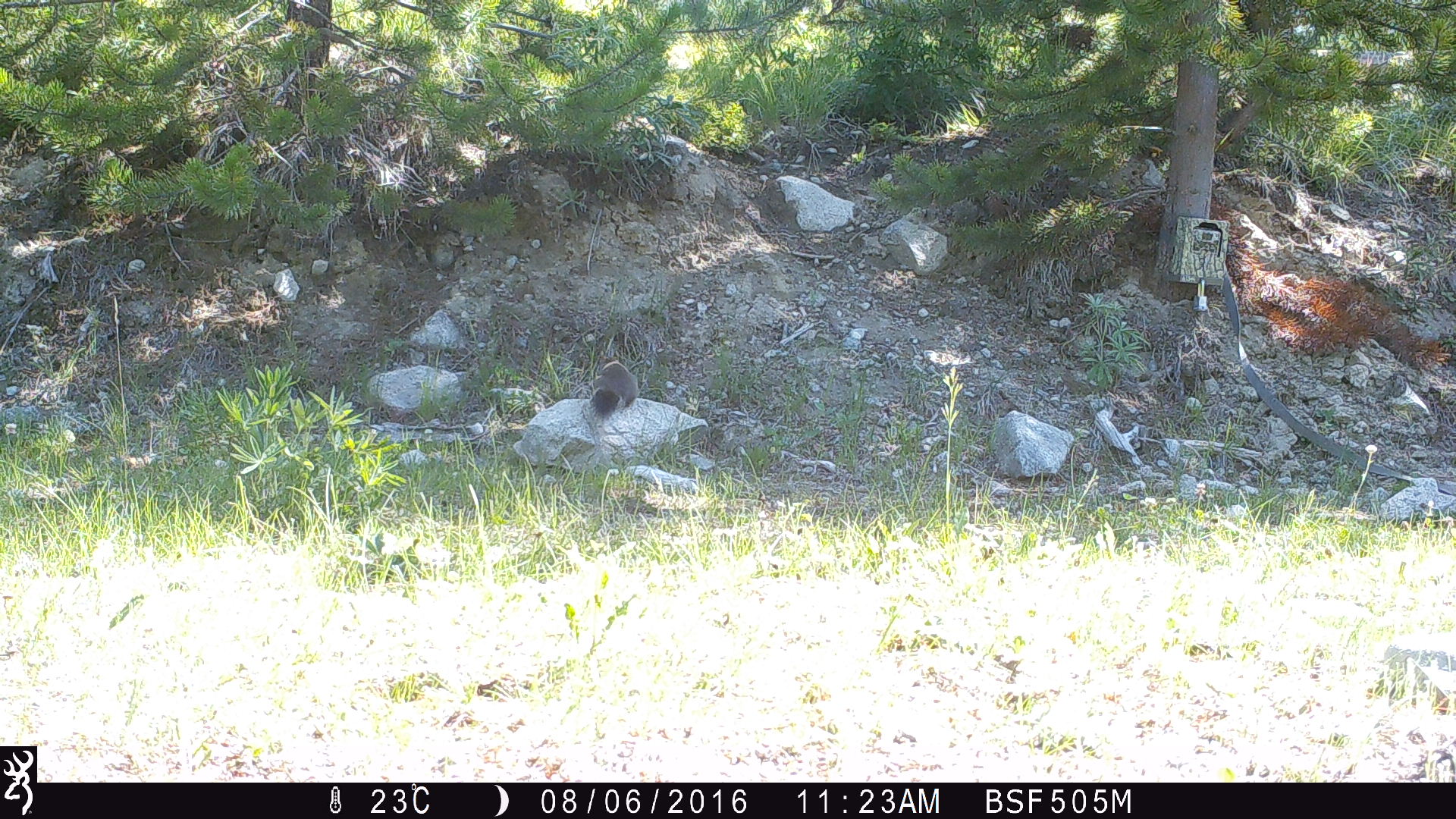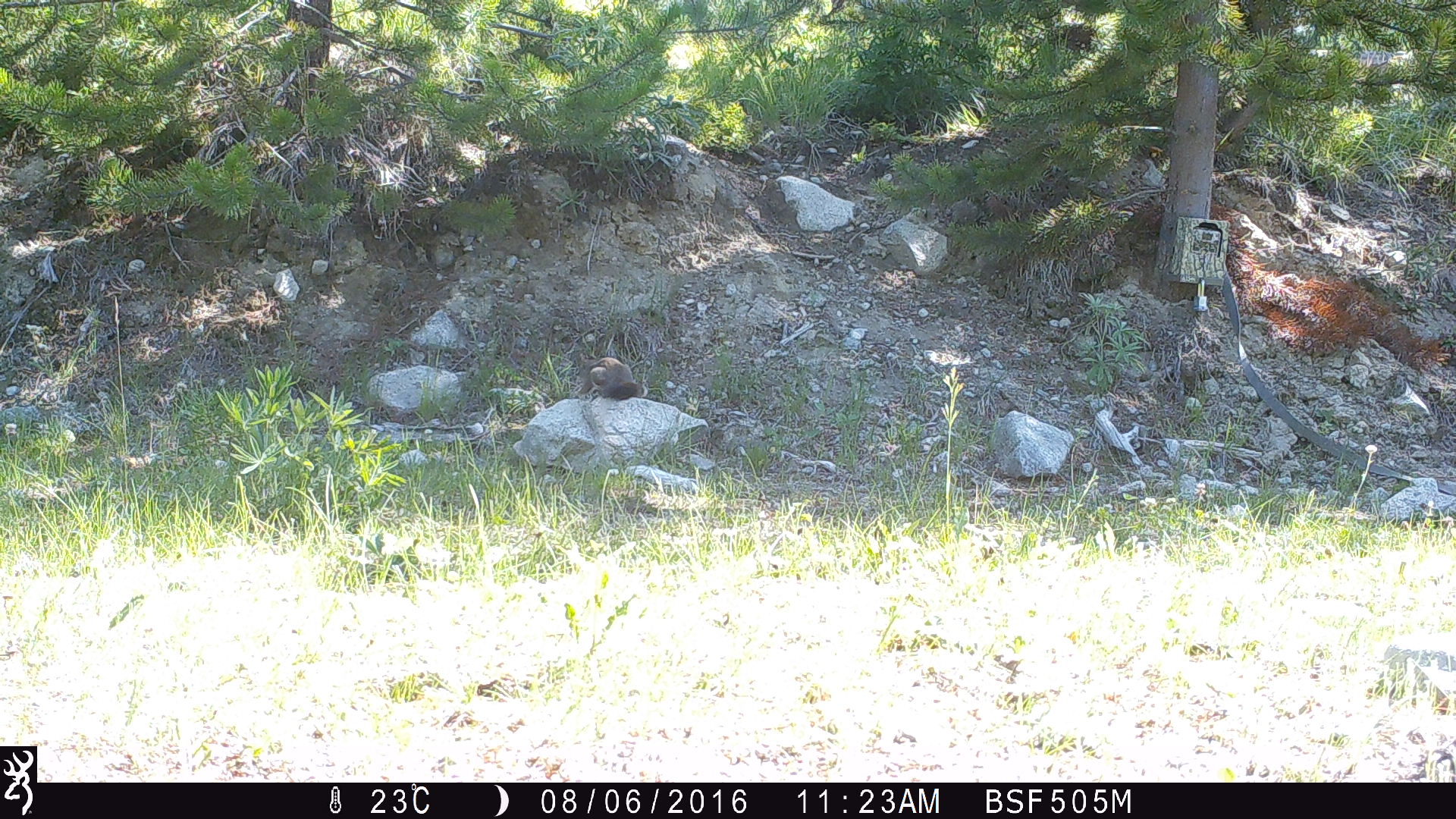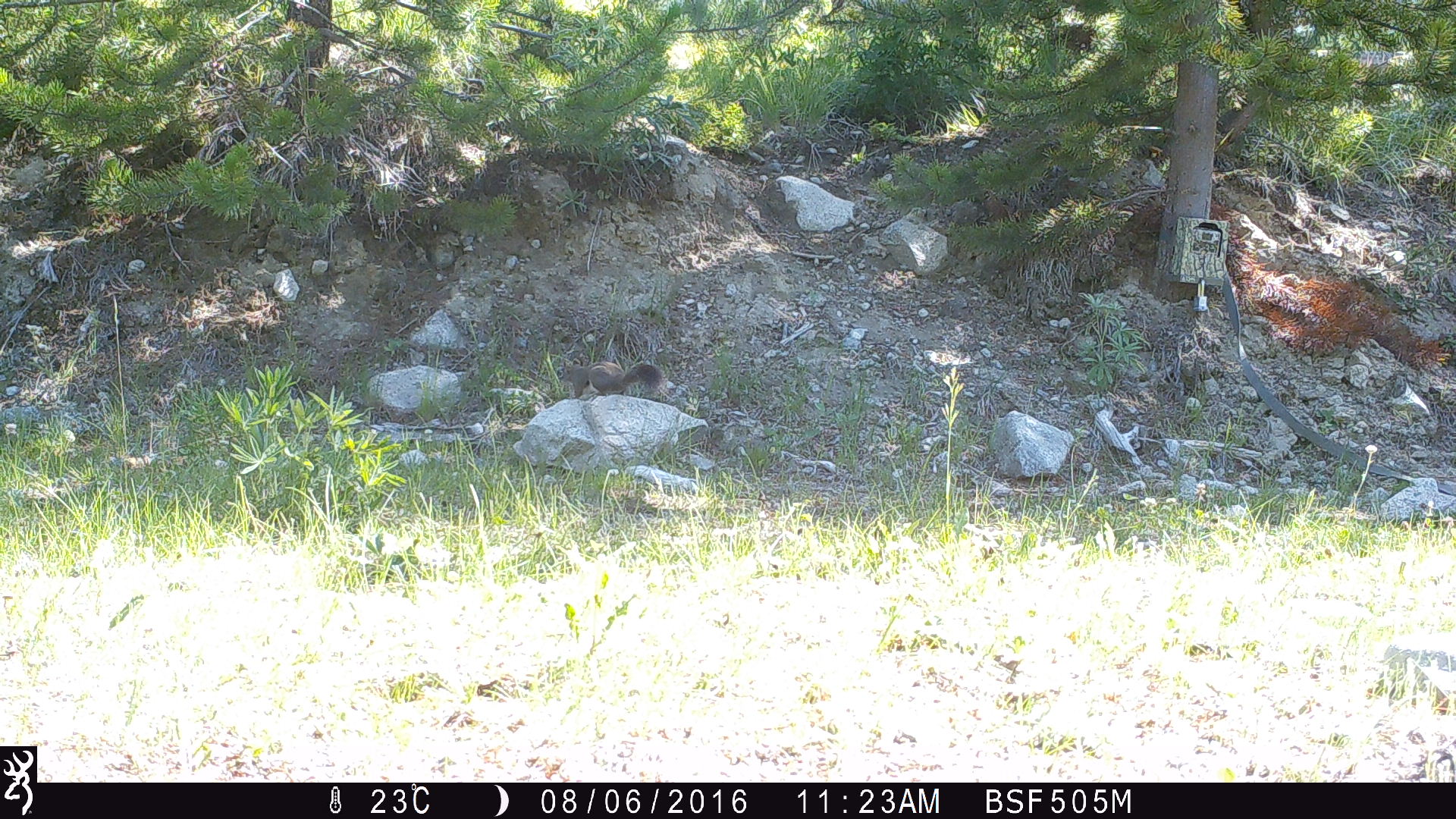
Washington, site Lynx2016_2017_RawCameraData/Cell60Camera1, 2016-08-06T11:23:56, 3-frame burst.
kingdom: Animalia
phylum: Chordata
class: Mammalia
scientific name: Mammalia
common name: small mammal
Small mammal (Mammalia). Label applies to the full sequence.